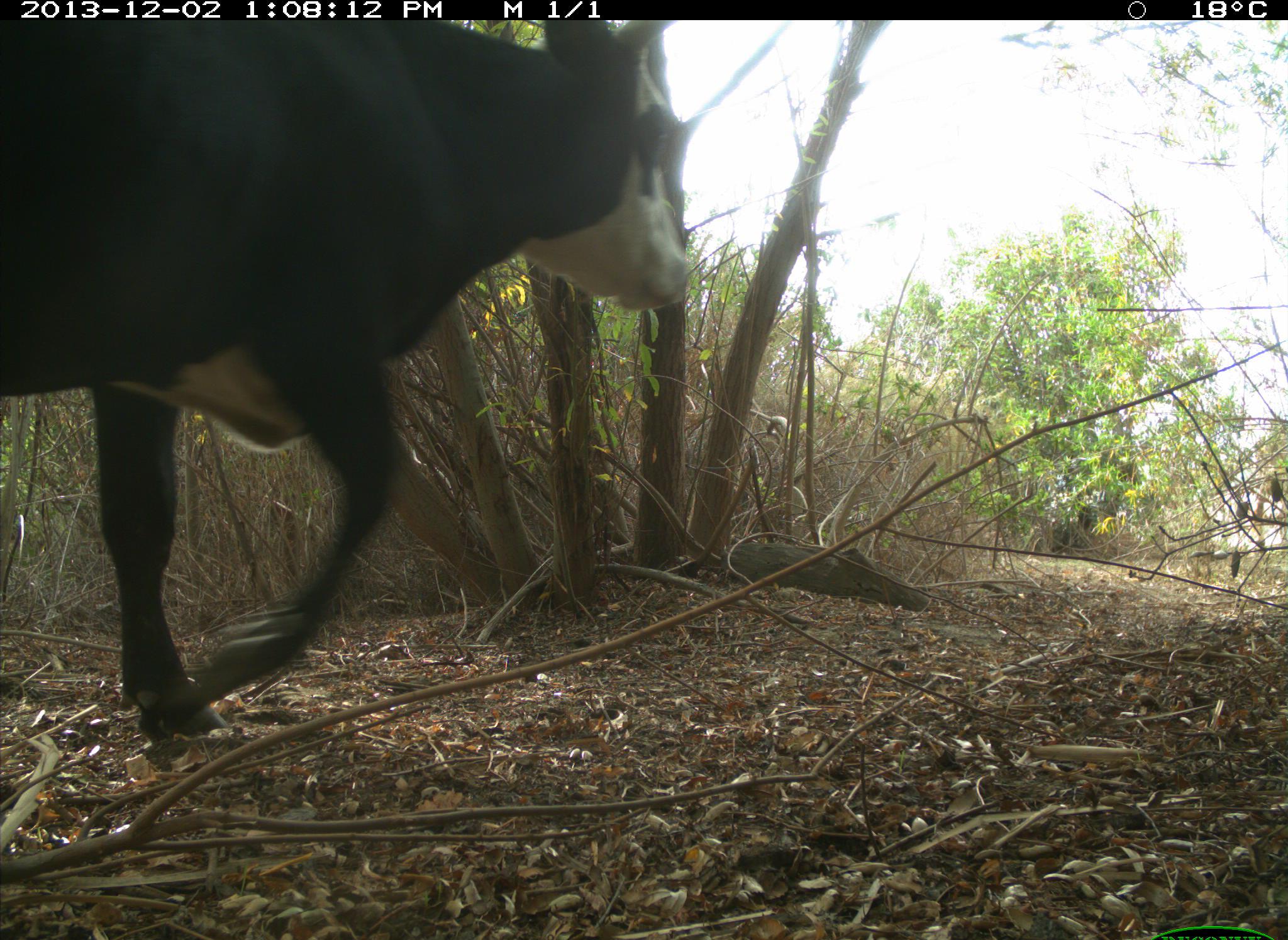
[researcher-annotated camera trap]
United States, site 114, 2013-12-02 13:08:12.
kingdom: Animalia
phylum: Chordata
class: Mammalia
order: Artiodactyla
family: Bovidae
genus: Bos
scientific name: Bos taurus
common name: cow